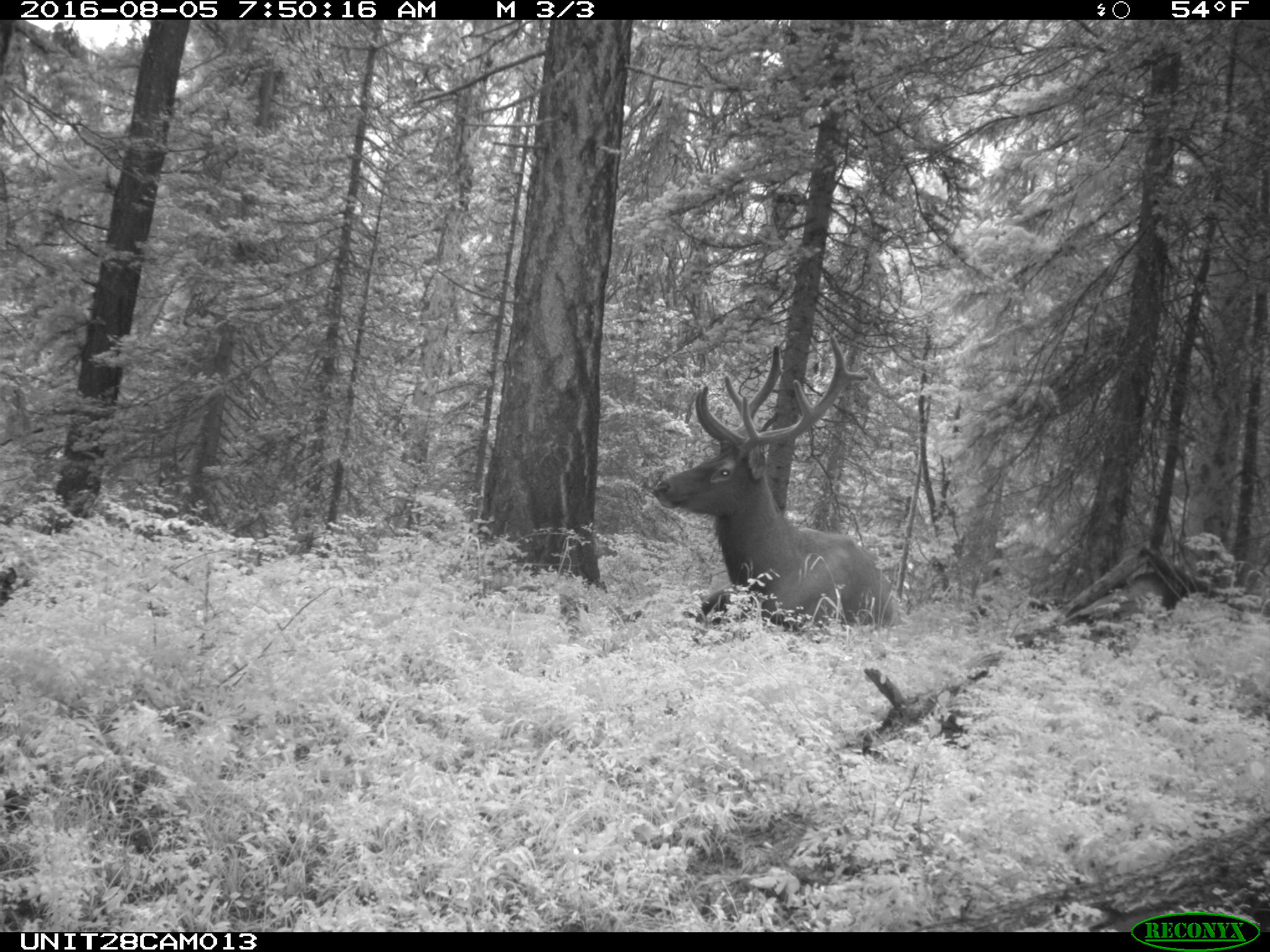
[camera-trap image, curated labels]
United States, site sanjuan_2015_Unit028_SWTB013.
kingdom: Animalia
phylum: Chordata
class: Mammalia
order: Artiodactyla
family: Cervidae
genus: Cervus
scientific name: Cervus elaphus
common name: red deer